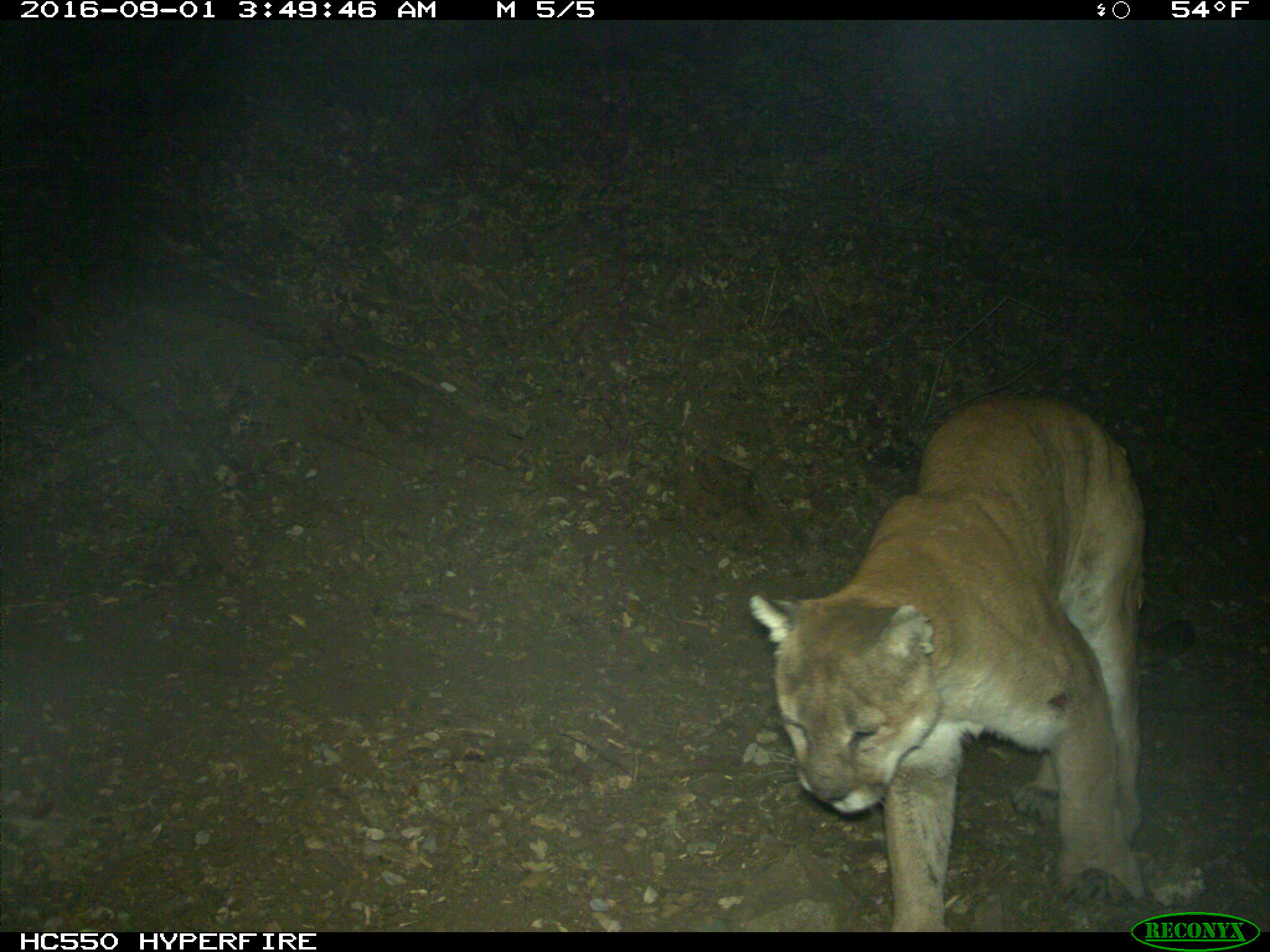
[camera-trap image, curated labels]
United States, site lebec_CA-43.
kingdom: Animalia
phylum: Chordata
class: Mammalia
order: Carnivora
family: Felidae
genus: Puma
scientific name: Puma concolor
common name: mountain lion